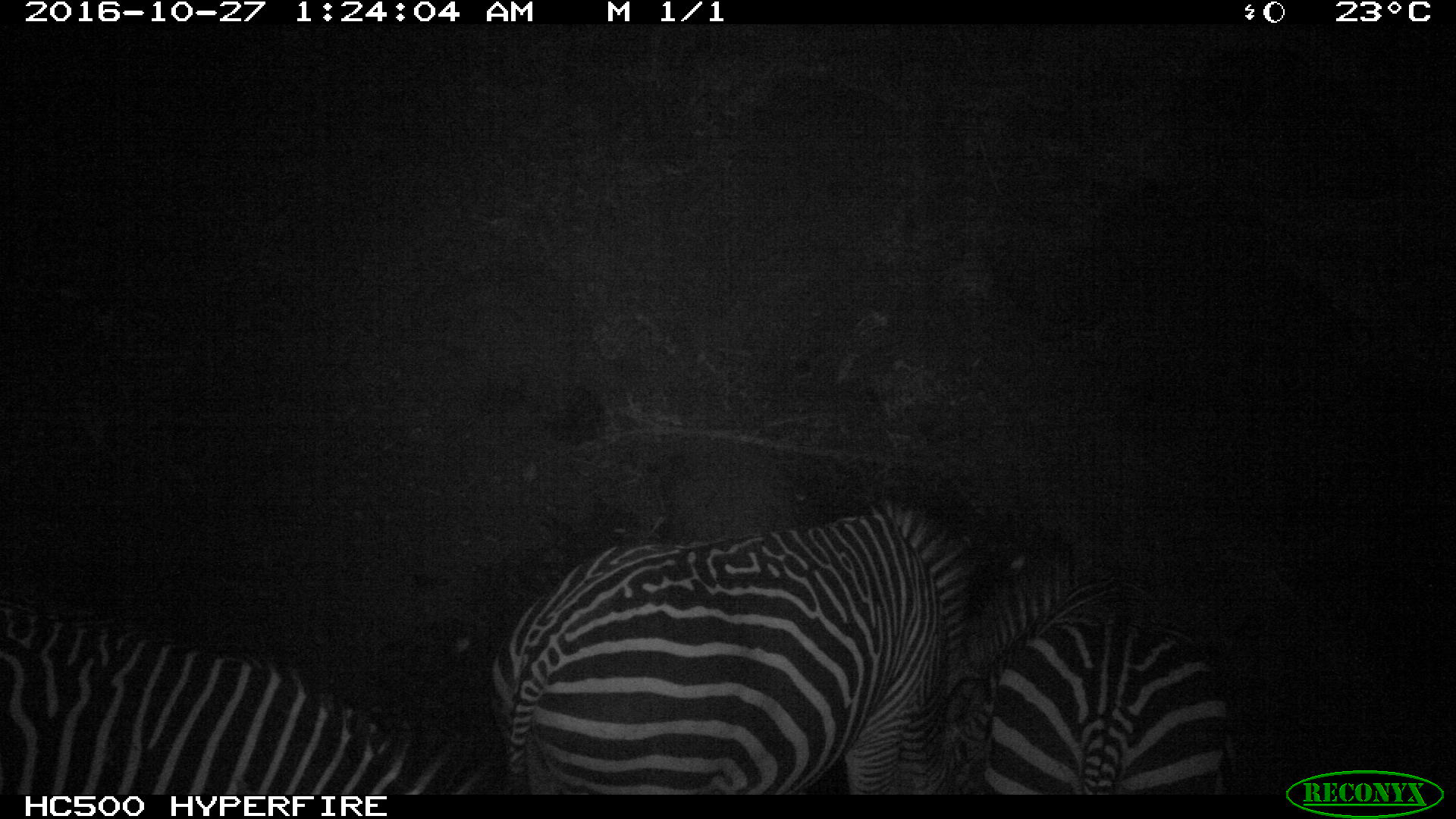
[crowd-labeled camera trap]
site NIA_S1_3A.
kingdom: Animalia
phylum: Chordata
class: Mammalia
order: Perissodactyla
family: Equidae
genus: Equus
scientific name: Equus quagga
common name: plains zebra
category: zebraplains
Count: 3.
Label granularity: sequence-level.